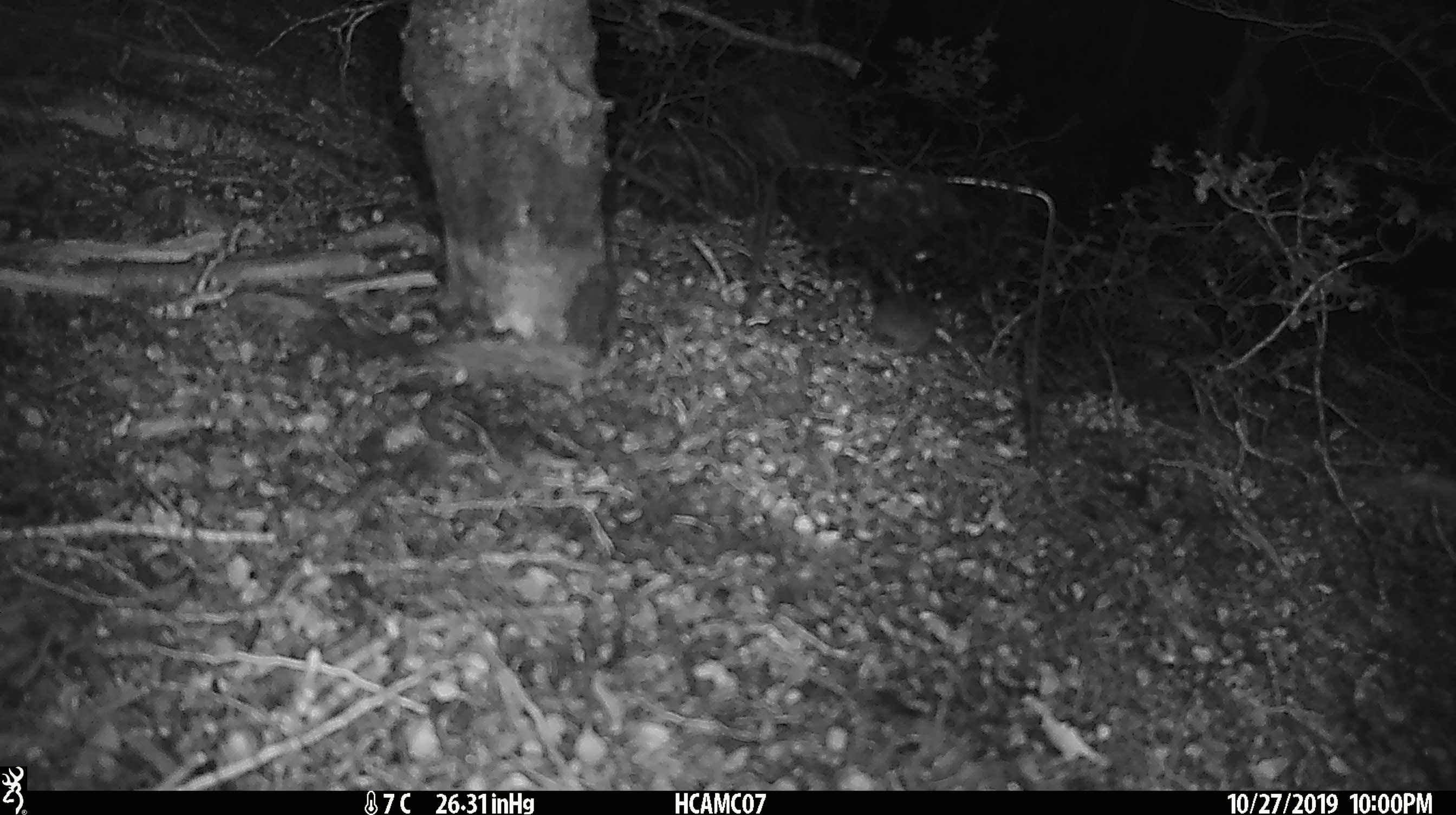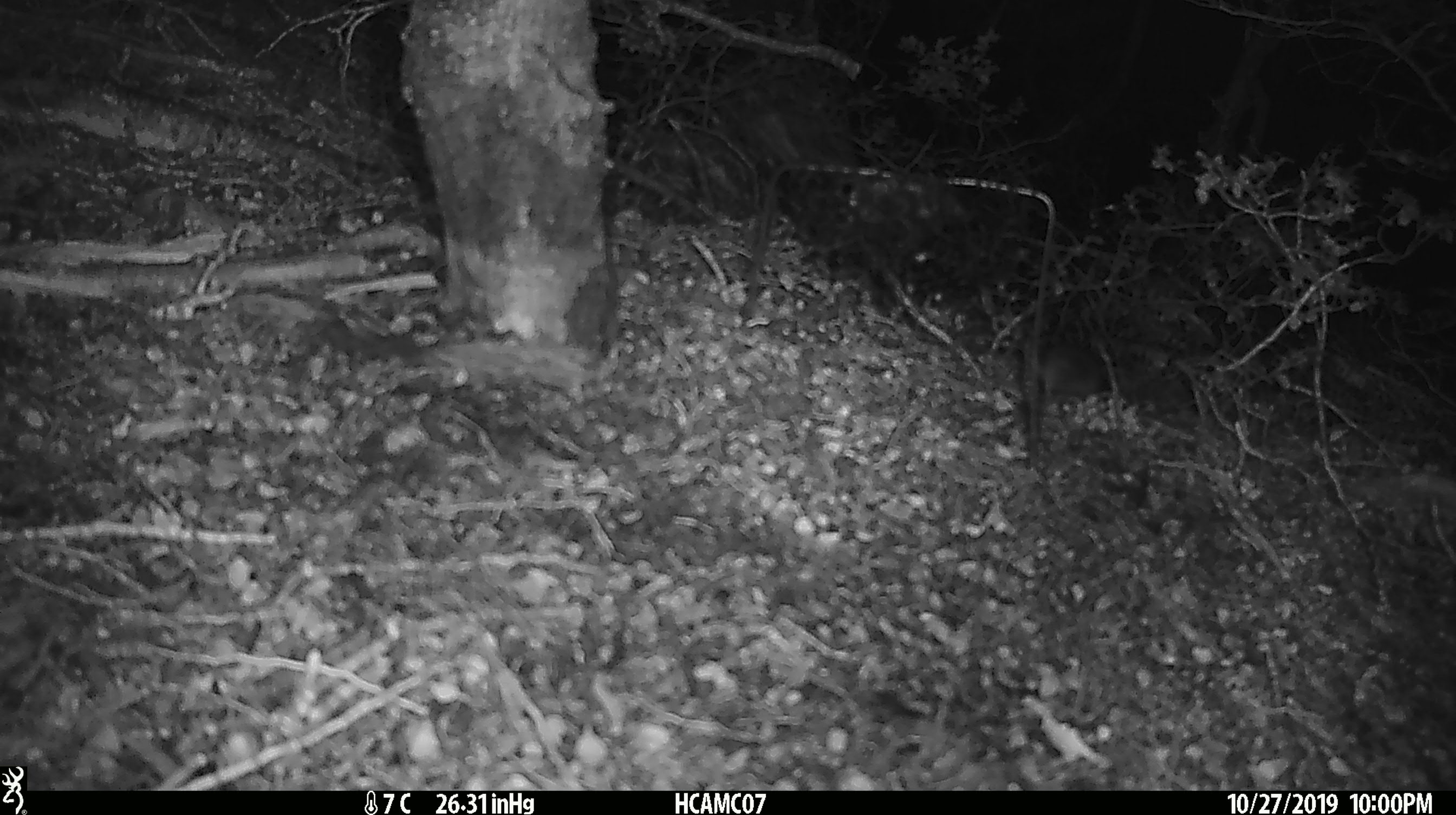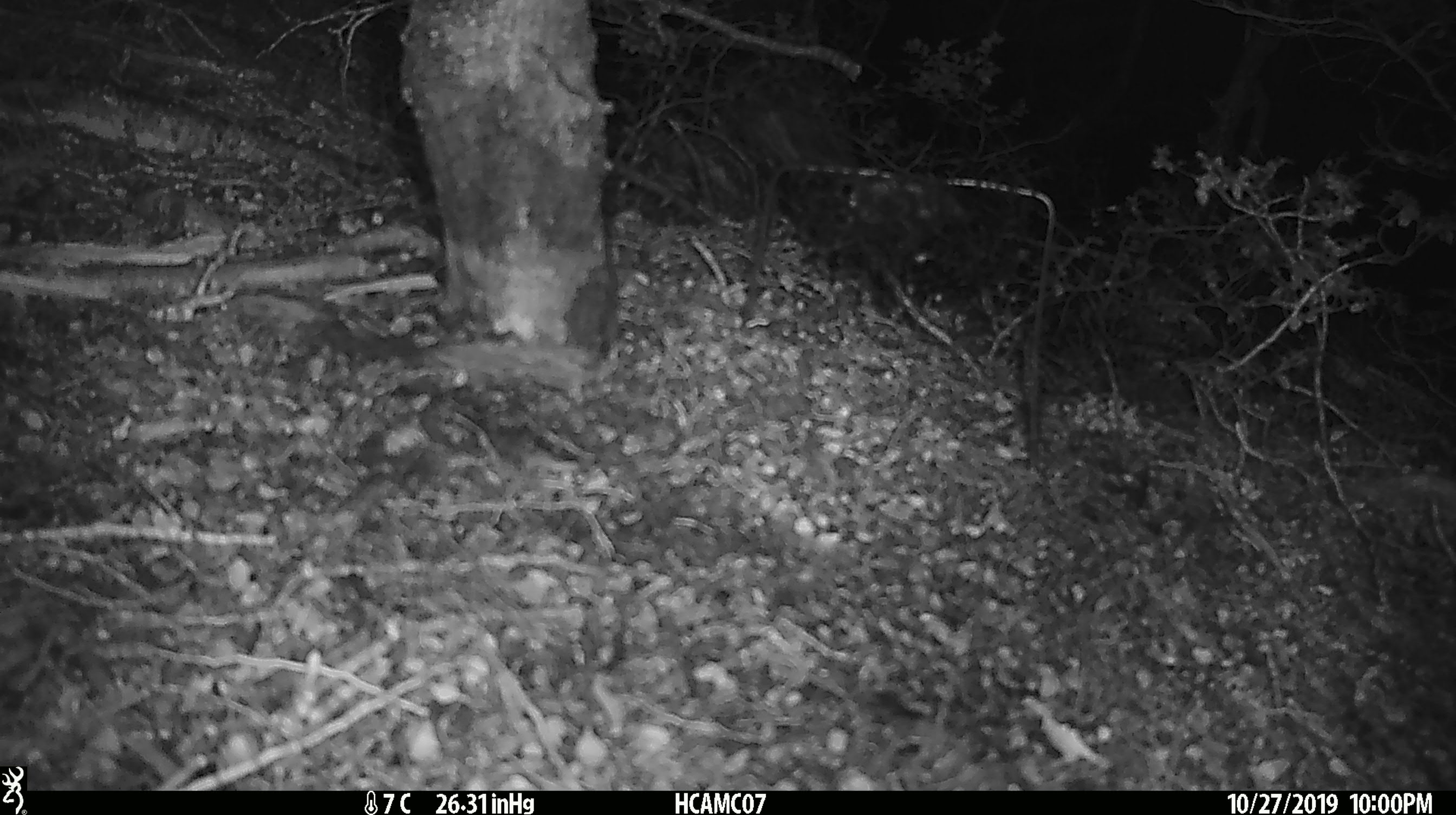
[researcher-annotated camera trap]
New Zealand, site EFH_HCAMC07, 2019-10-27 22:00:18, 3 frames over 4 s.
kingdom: Animalia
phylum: Chordata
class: Mammalia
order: Rodentia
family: Muridae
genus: Mus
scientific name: Mus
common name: mouse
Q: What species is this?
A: Mouse (Mus).